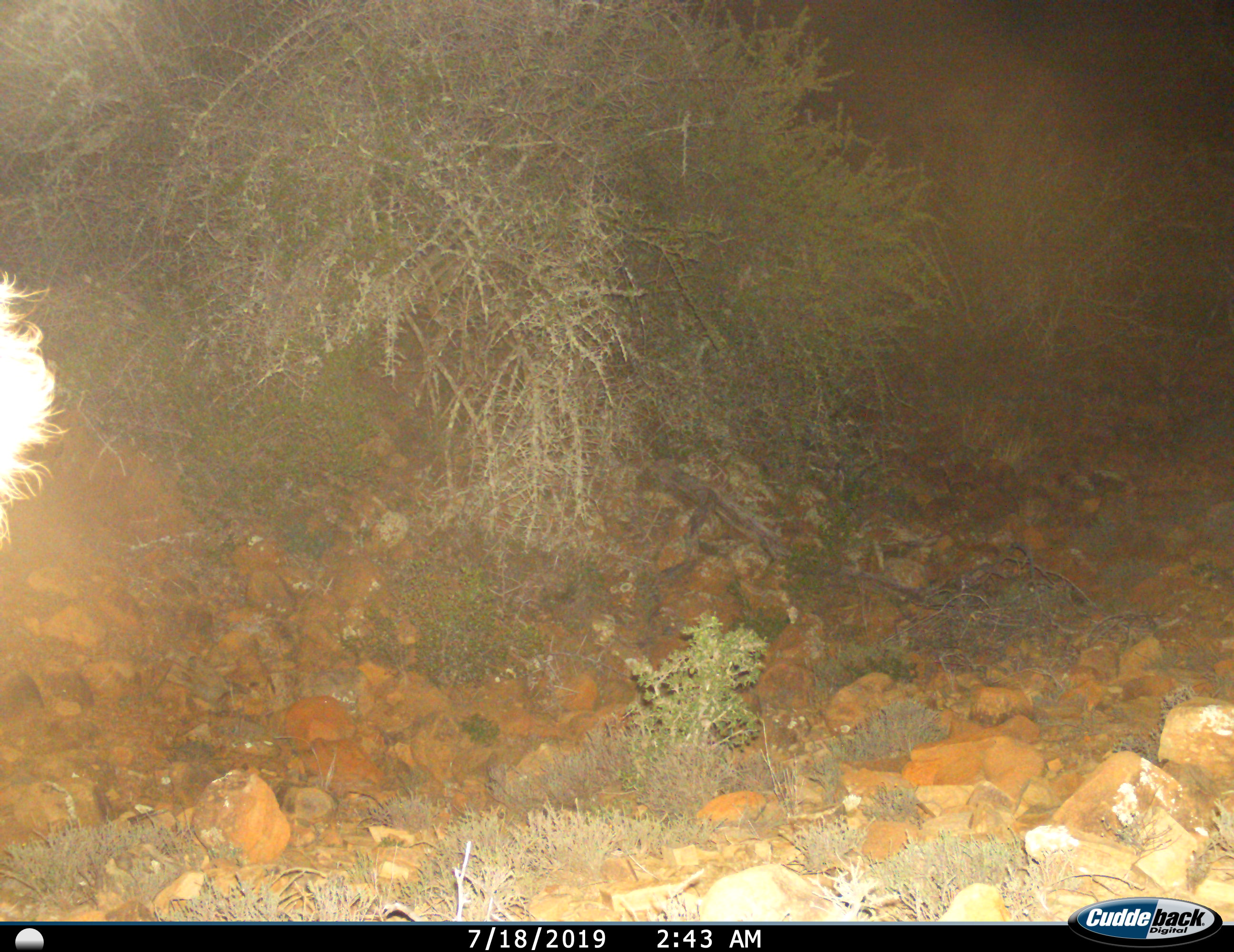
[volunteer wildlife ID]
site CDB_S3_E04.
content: unidentified animal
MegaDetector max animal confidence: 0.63